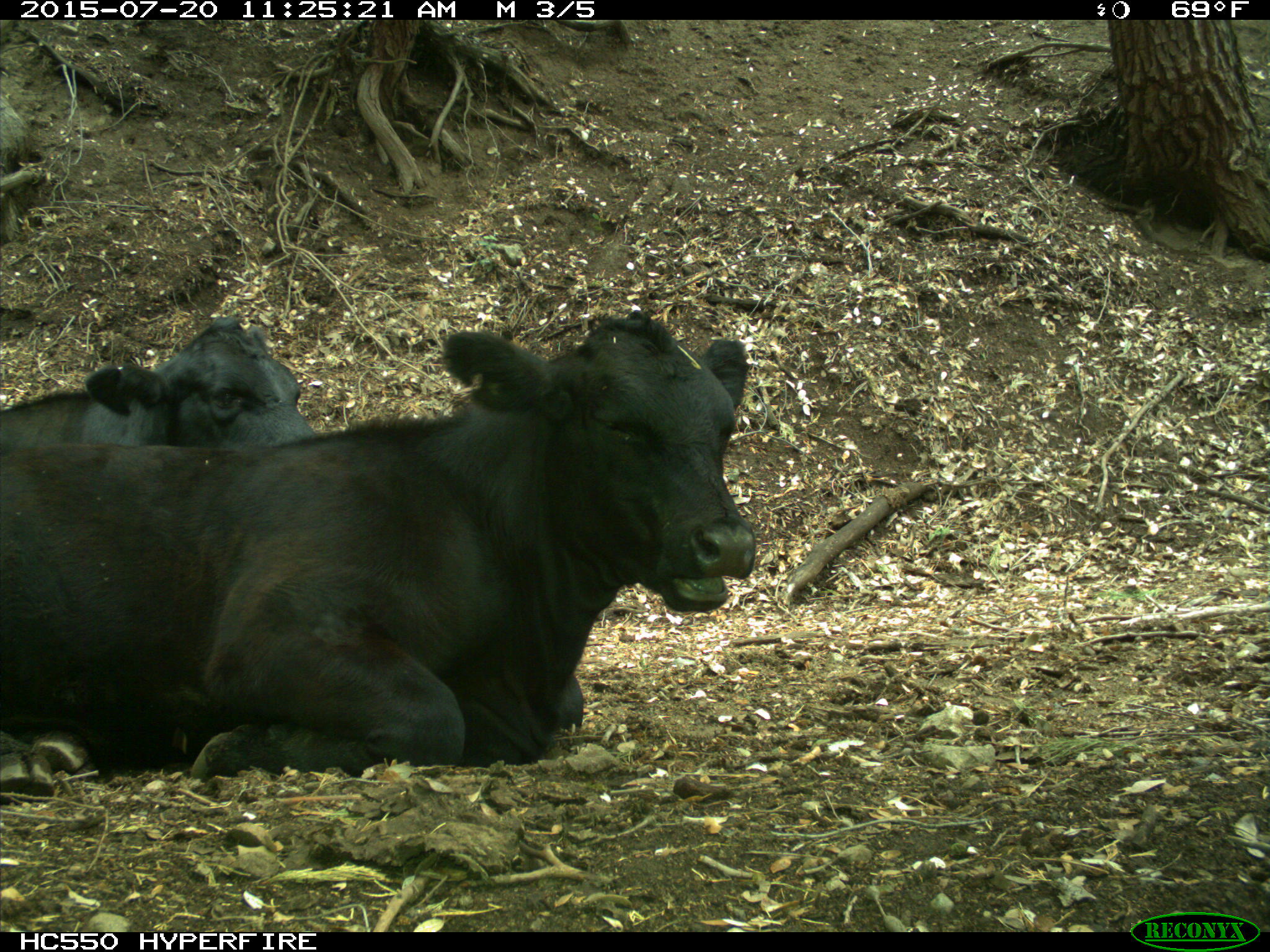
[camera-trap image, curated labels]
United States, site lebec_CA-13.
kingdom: Animalia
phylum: Chordata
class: Mammalia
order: Artiodactyla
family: Bovidae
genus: Bos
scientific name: Bos taurus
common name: domestic cow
Bos taurus (domestic cow).